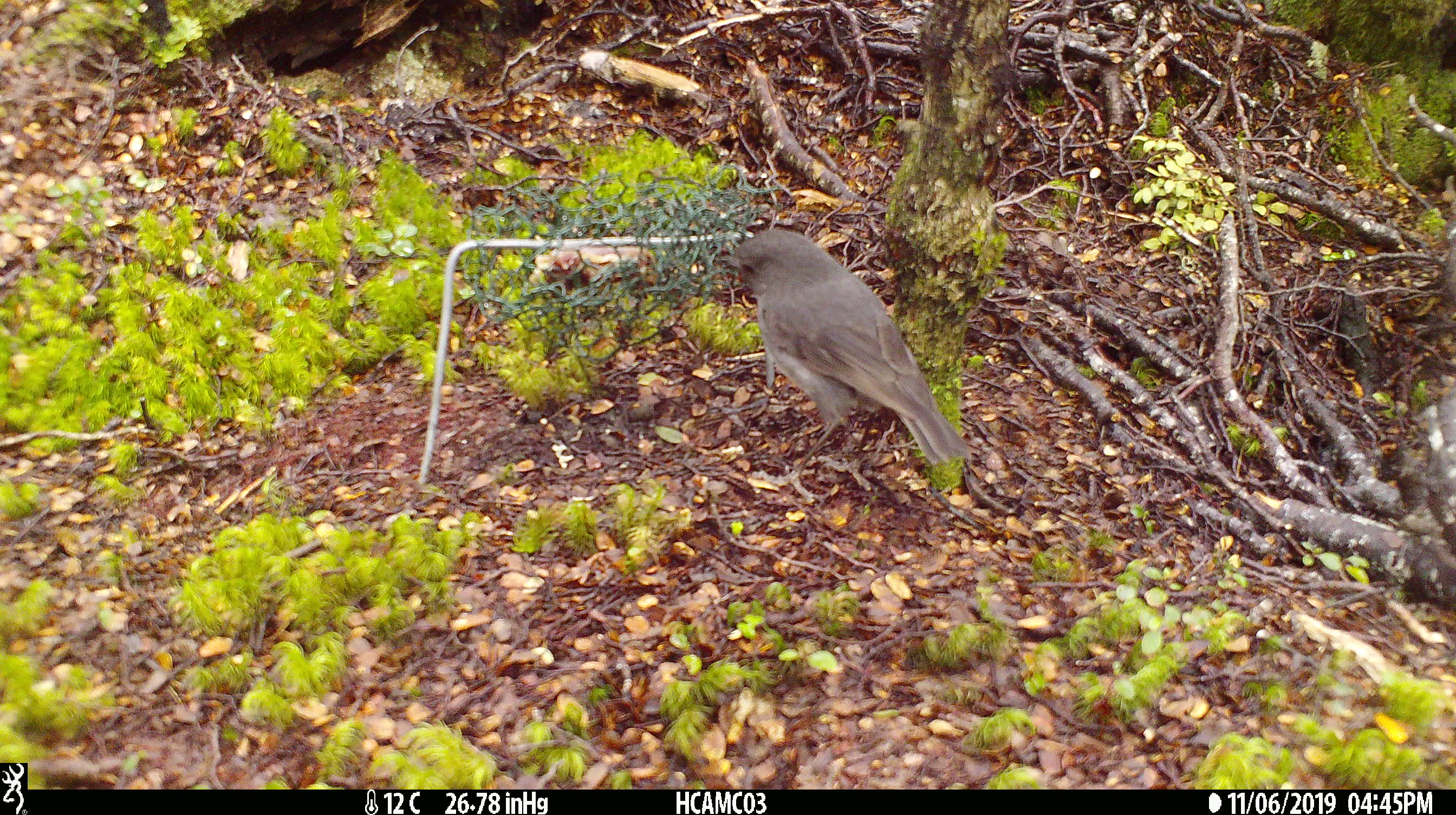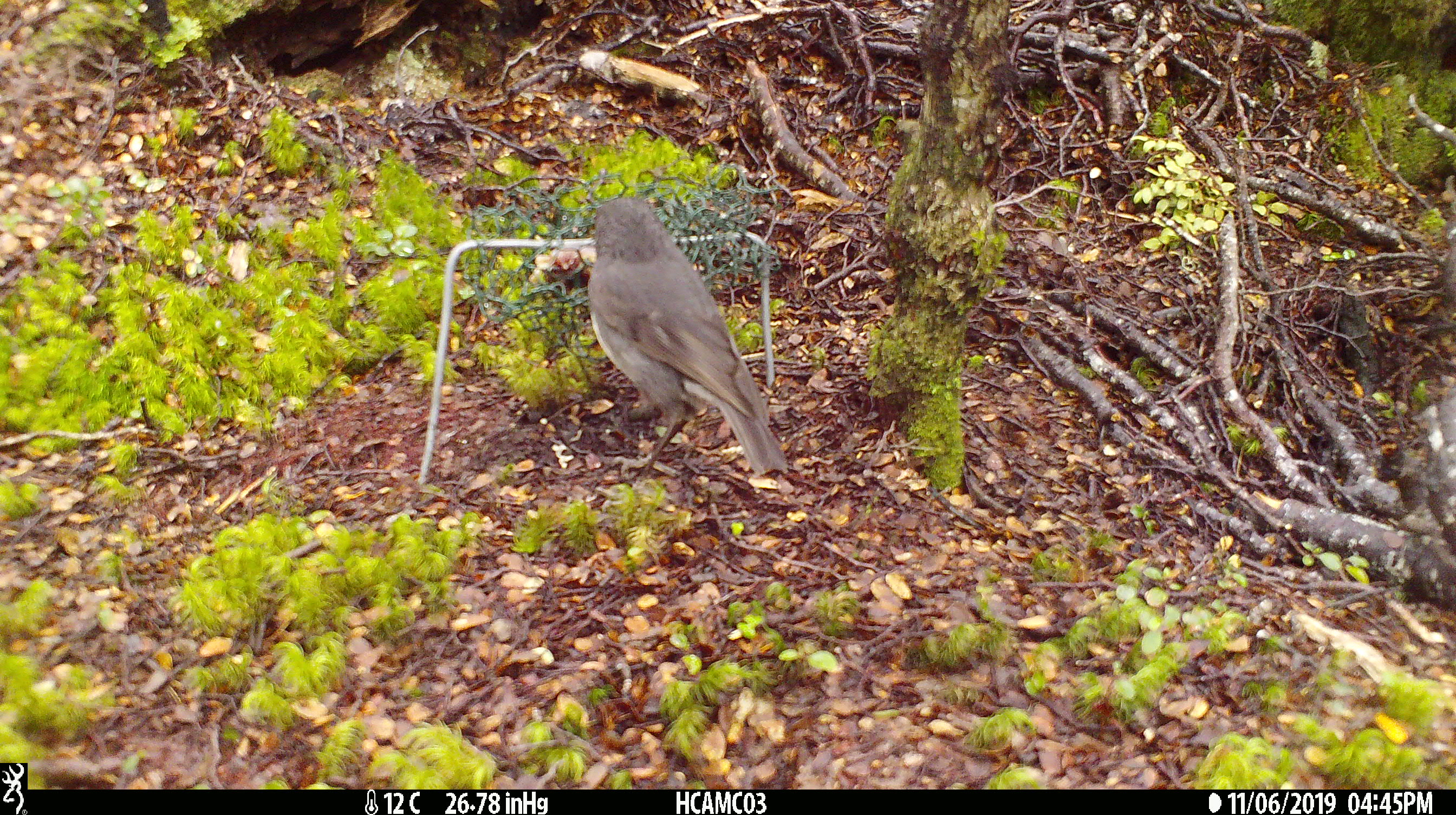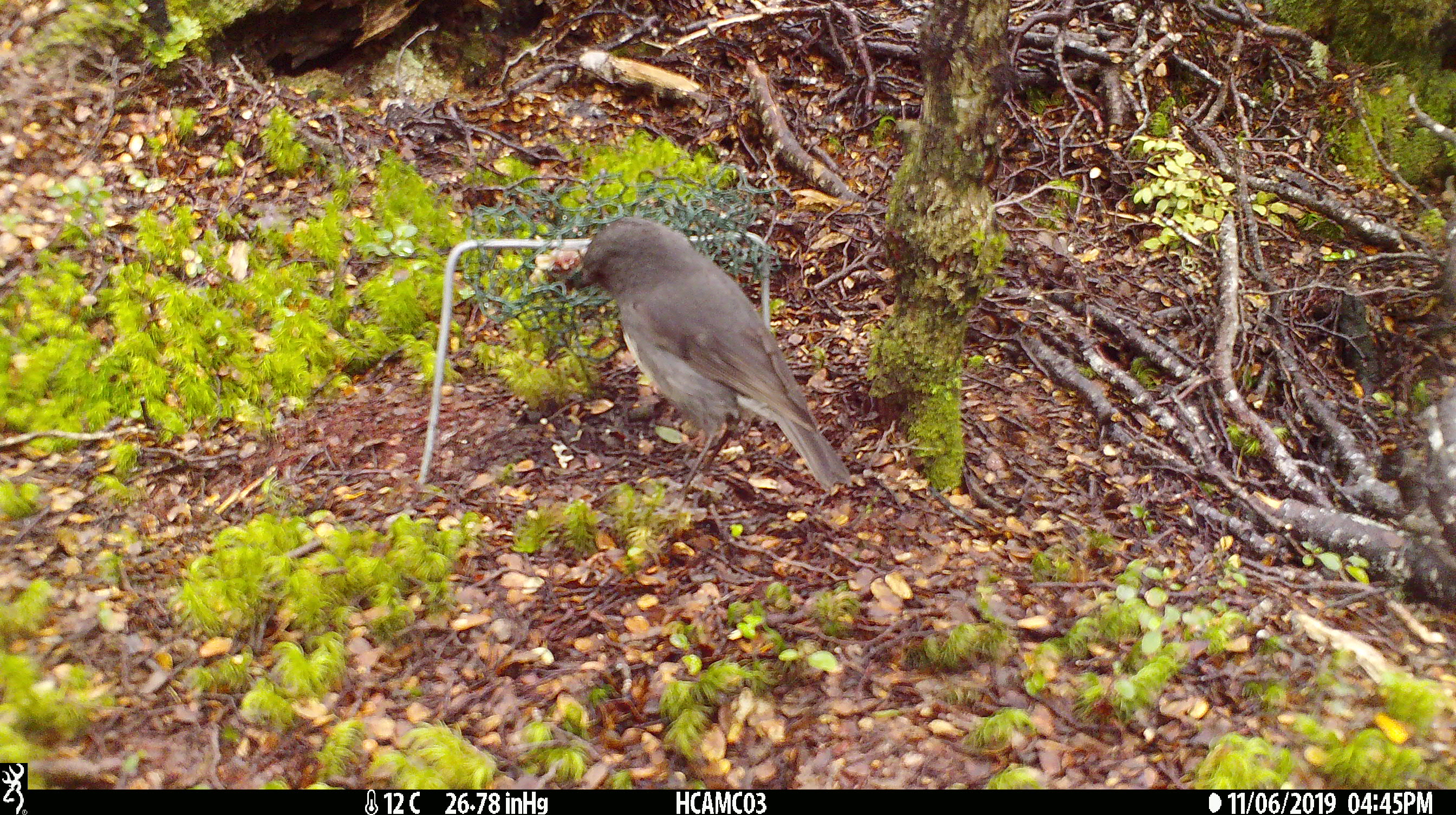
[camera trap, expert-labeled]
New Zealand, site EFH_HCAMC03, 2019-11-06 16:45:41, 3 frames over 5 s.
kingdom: Animalia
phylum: Chordata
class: Aves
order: Passeriformes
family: Petroicidae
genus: Petroica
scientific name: Petroica australis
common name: new zealand robin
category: robin